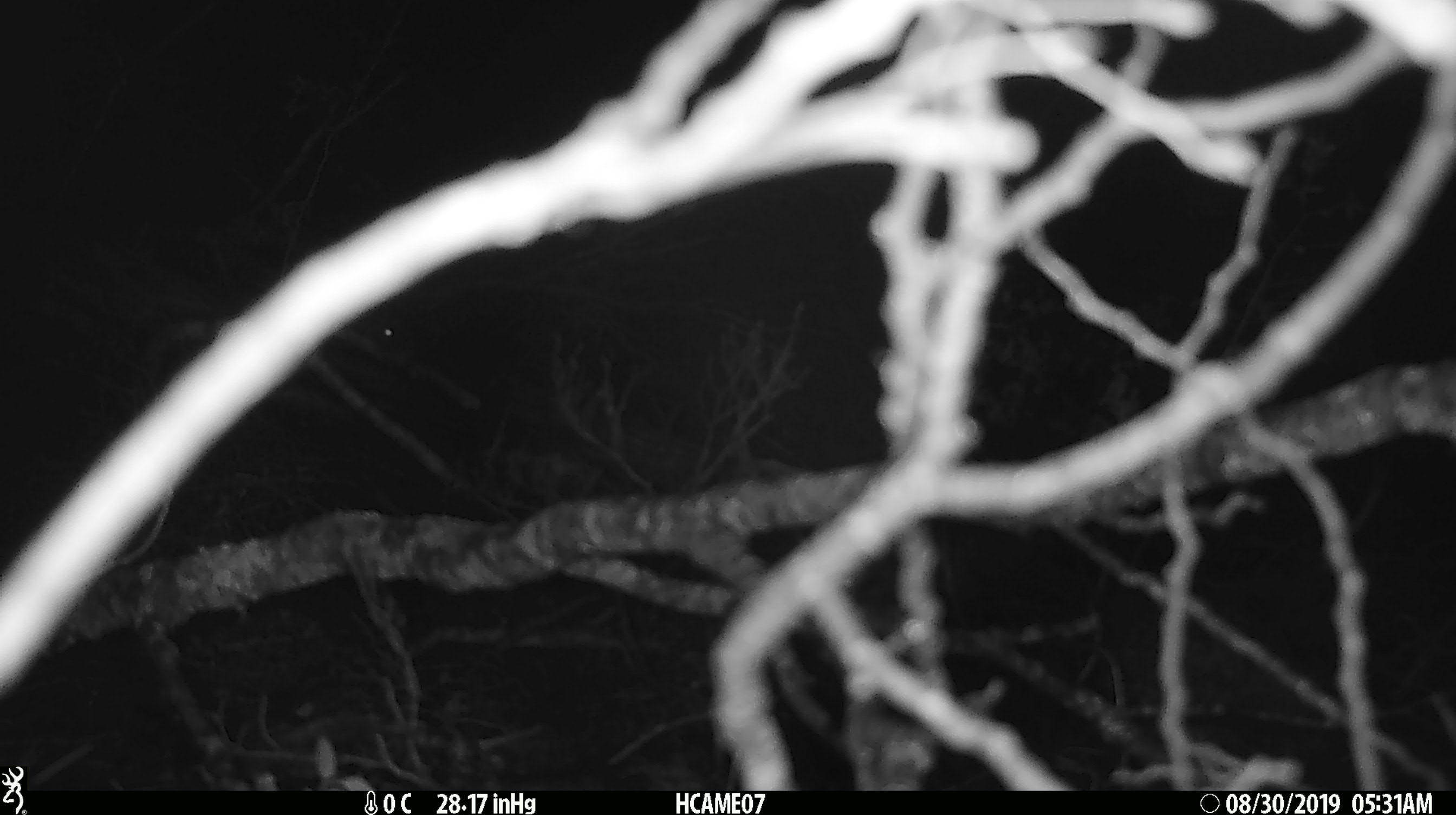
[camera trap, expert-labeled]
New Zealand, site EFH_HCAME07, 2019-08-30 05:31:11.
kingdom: Animalia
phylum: Chordata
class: Mammalia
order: Rodentia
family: Muridae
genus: Mus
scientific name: Mus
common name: mouse